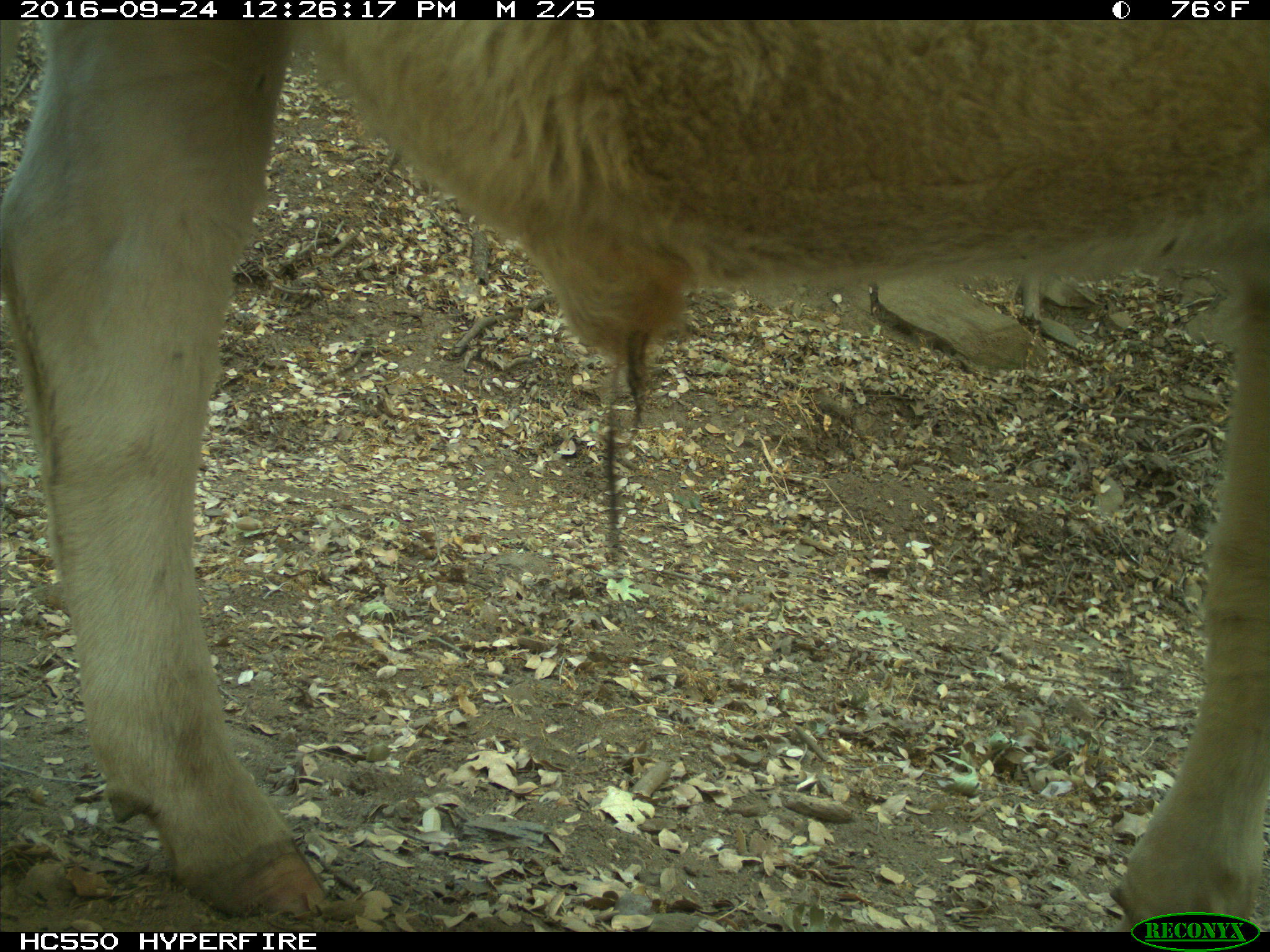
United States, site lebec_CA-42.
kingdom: Animalia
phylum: Chordata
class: Mammalia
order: Artiodactyla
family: Bovidae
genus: Bos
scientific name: Bos taurus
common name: domestic cow